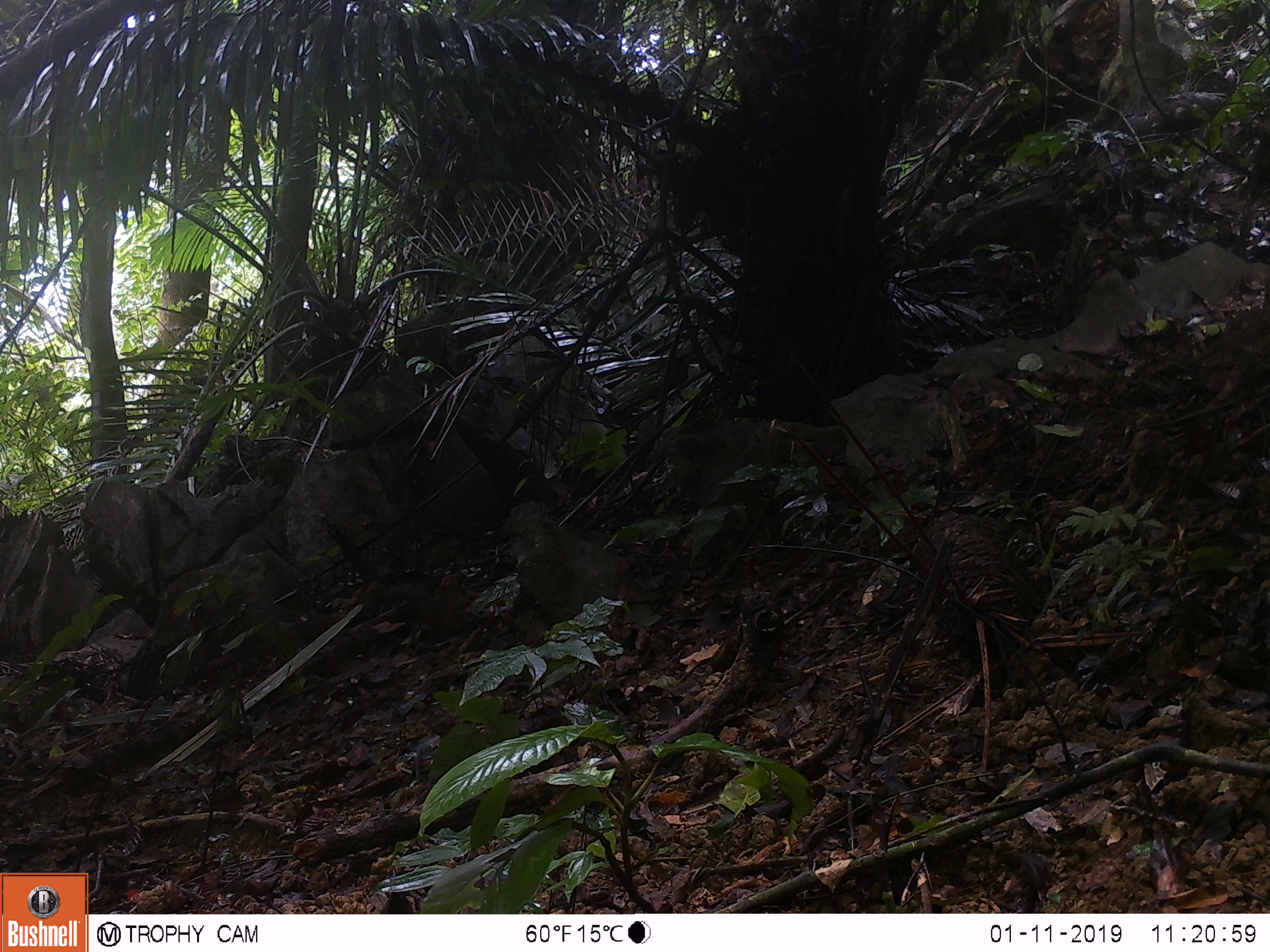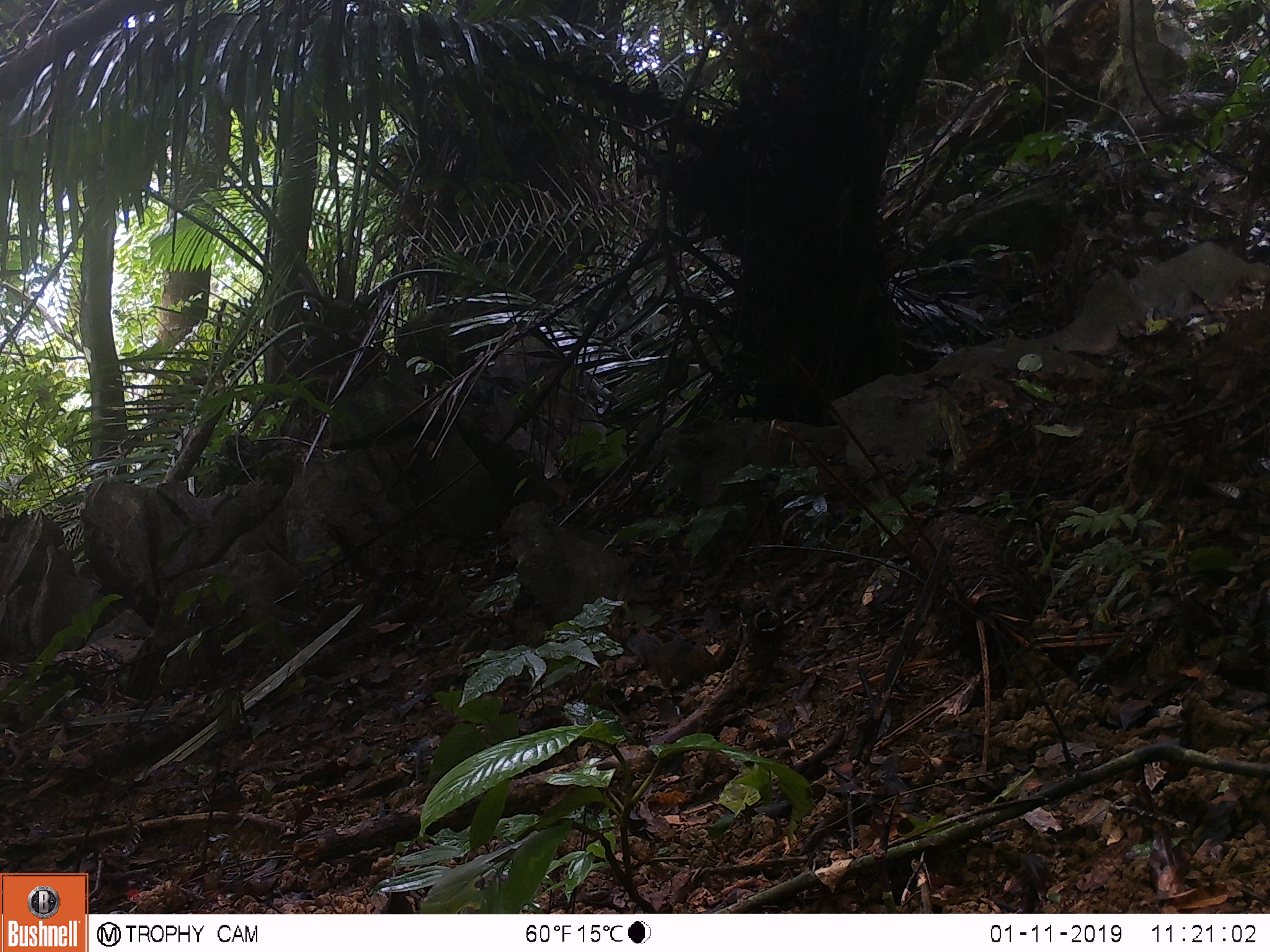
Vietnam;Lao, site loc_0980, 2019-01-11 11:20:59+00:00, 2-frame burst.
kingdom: Animalia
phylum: Chordata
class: Mammalia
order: Rodentia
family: Sciuridae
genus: Dremomys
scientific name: Dremomys rufigenis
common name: red-cheeked squirrel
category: red cheeked squirrel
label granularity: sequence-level